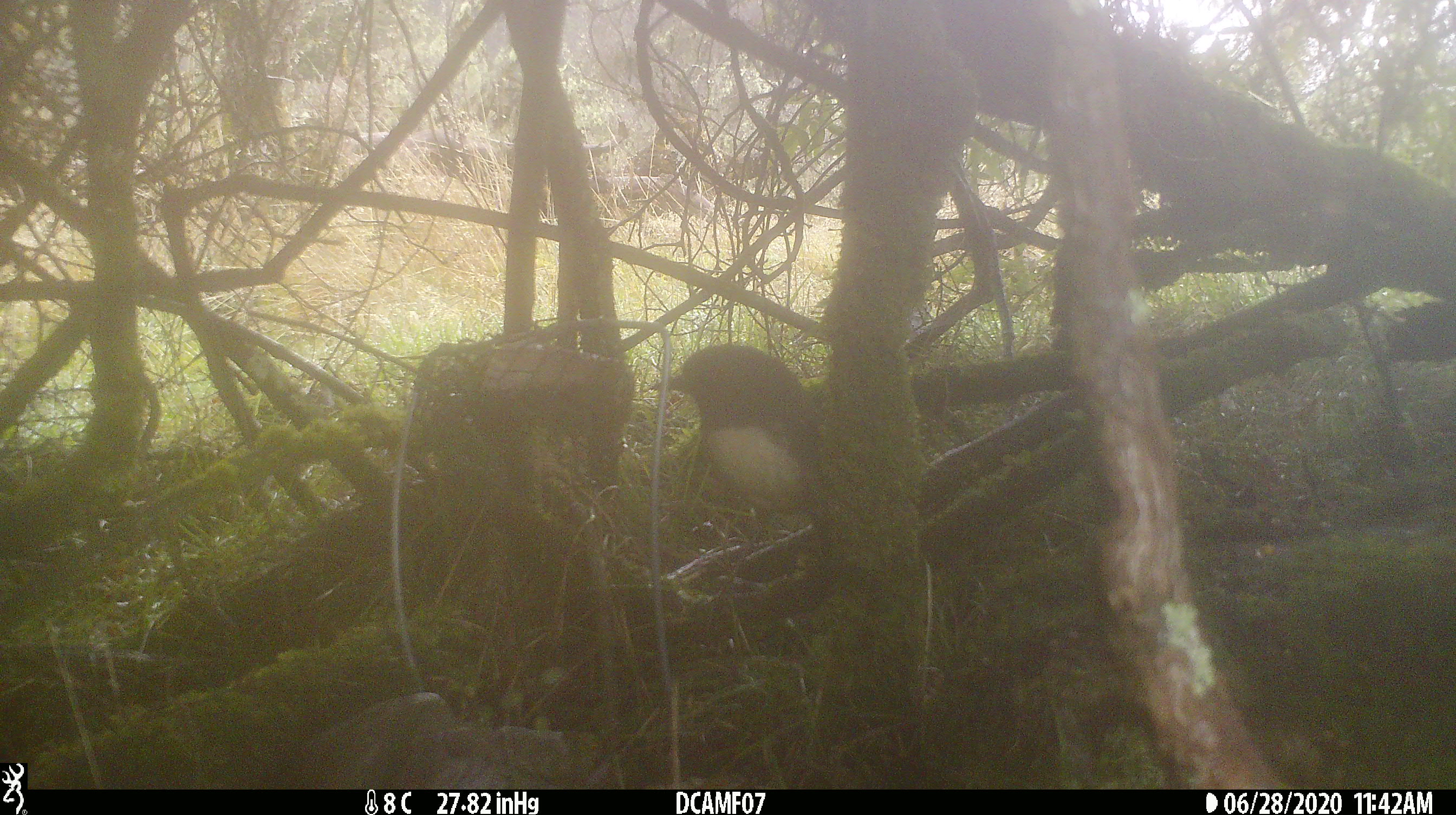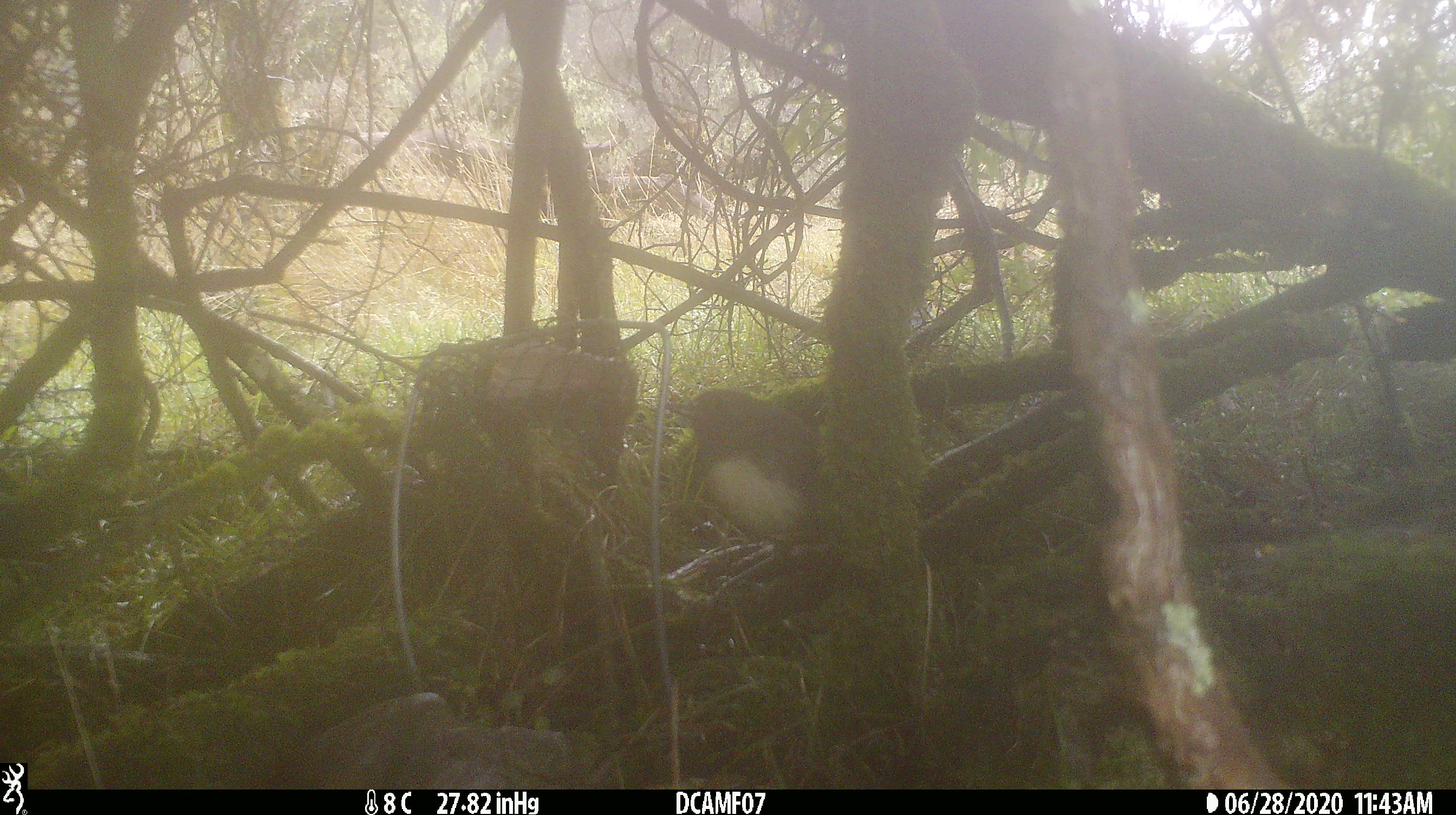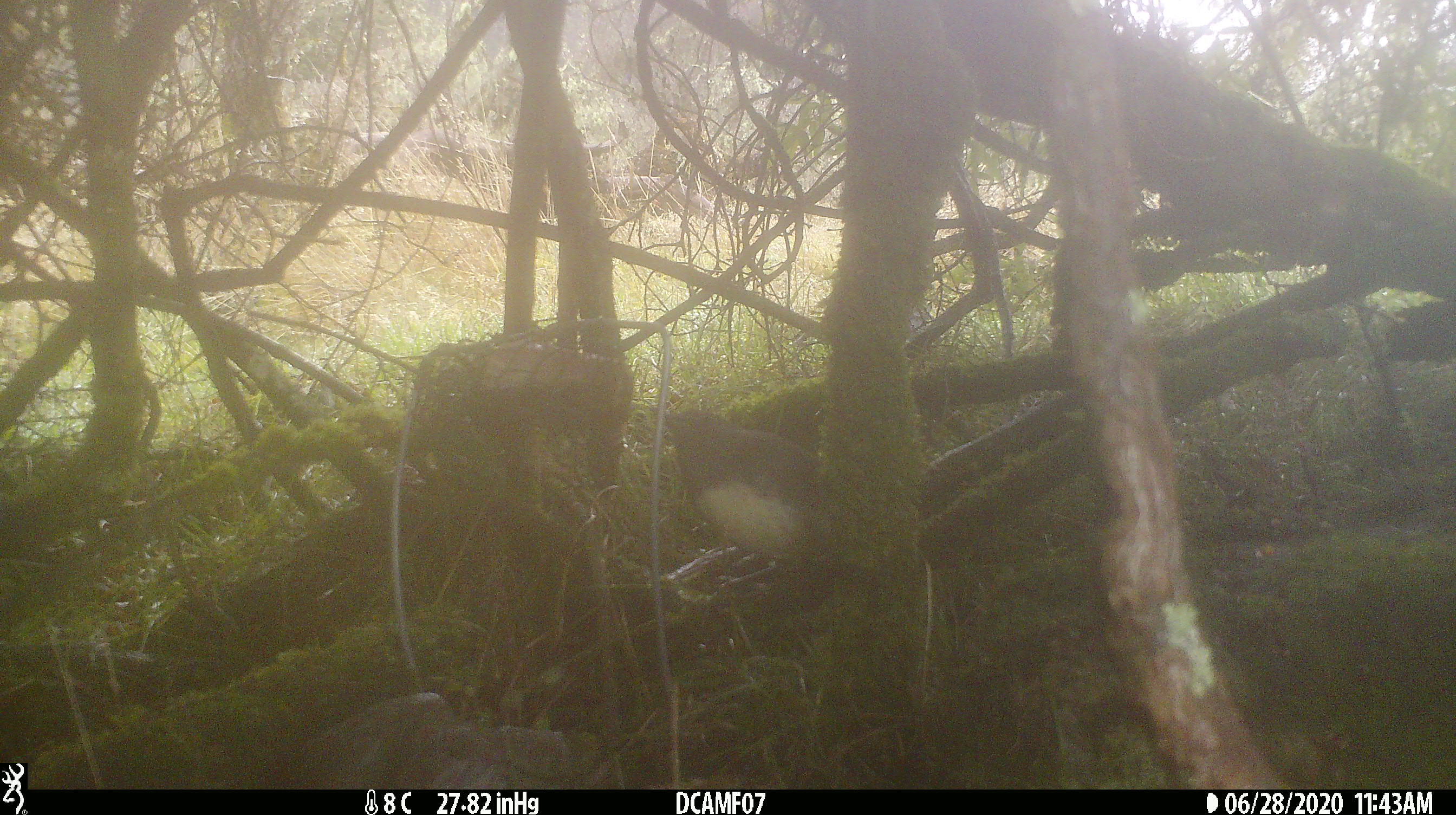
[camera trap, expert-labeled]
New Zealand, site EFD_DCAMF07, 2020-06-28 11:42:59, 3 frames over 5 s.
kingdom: Animalia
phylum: Chordata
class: Aves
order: Passeriformes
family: Petroicidae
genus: Petroica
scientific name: Petroica australis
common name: new zealand robin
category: robin